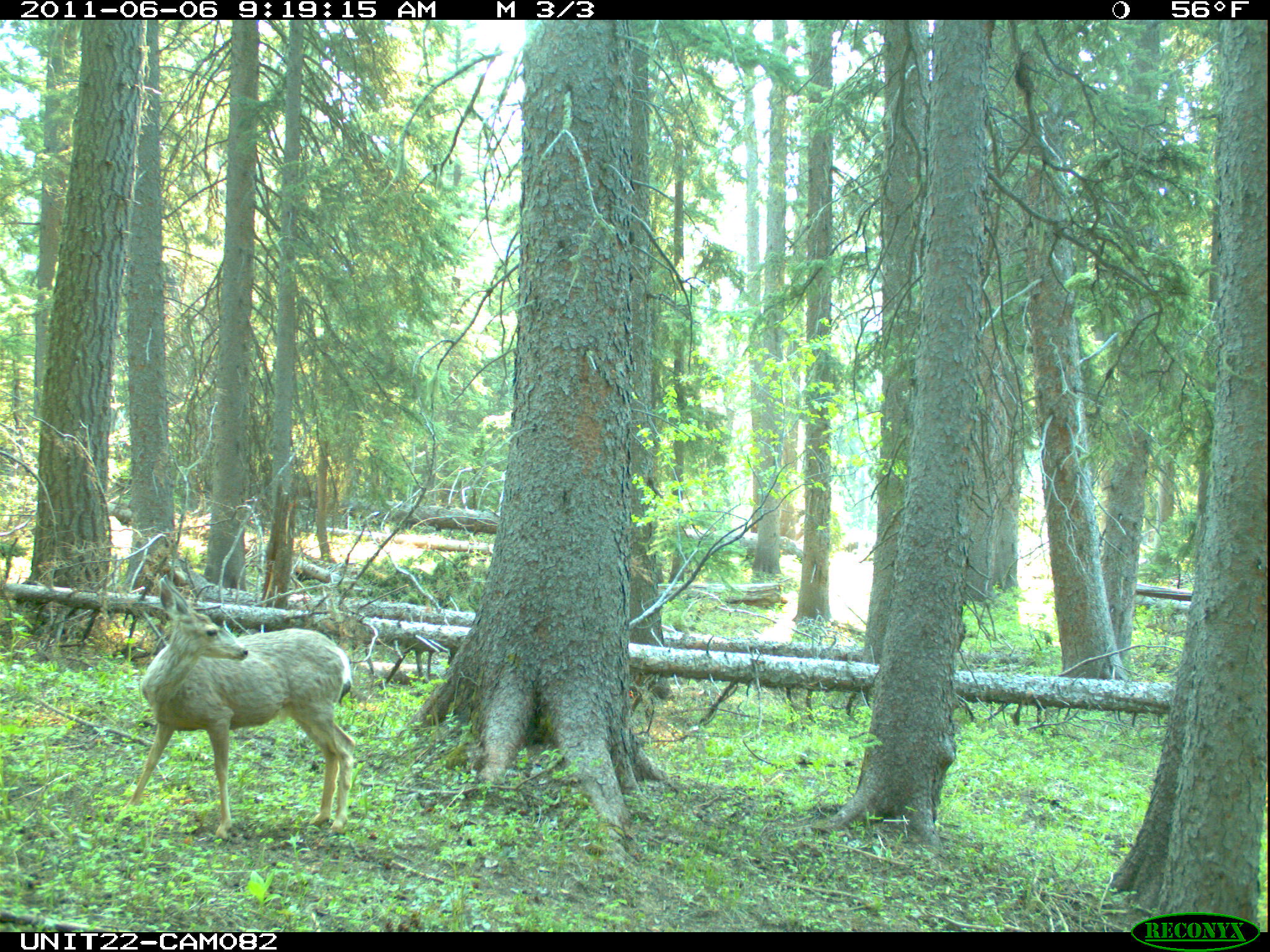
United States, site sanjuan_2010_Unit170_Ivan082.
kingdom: Animalia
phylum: Chordata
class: Mammalia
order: Artiodactyla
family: Cervidae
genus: Odocoileus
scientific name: Odocoileus hemionus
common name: mule deer